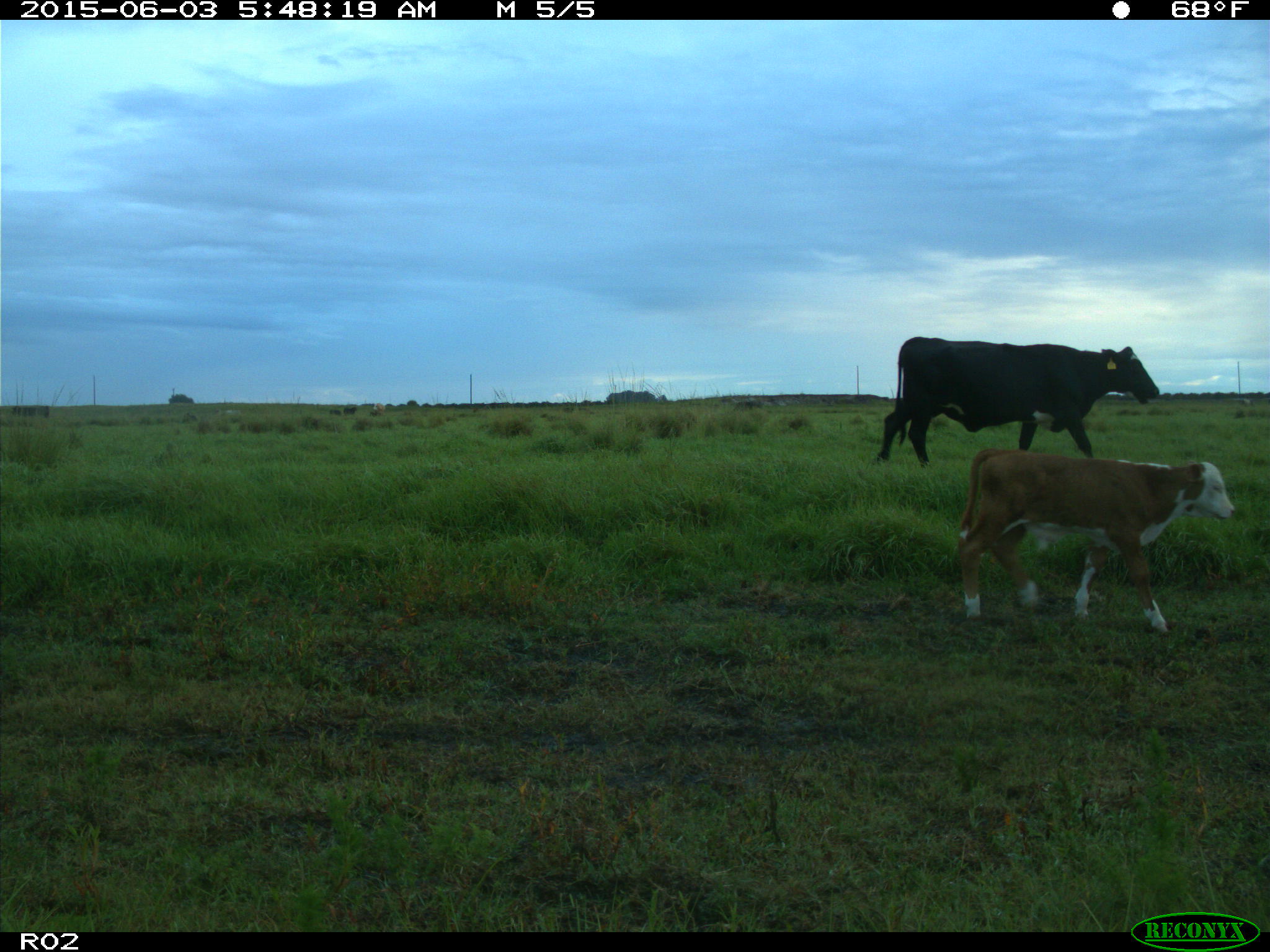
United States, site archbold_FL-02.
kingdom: Animalia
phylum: Chordata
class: Mammalia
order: Artiodactyla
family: Bovidae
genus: Bos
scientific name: Bos taurus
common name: domestic cow